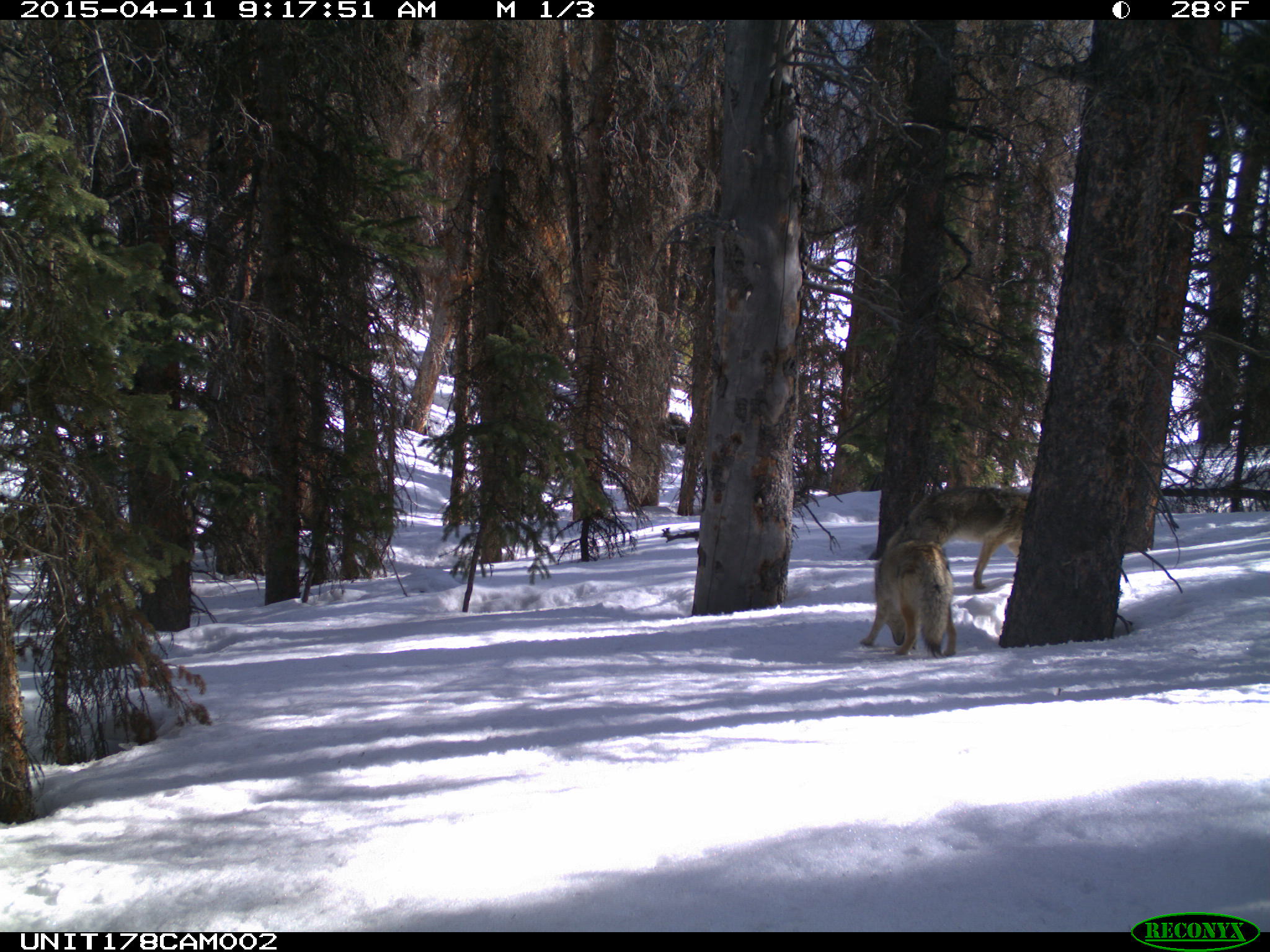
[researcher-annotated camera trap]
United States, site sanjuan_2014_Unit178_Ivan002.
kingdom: Animalia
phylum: Chordata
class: Mammalia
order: Carnivora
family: Canidae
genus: Canis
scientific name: Canis latrans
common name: coyote